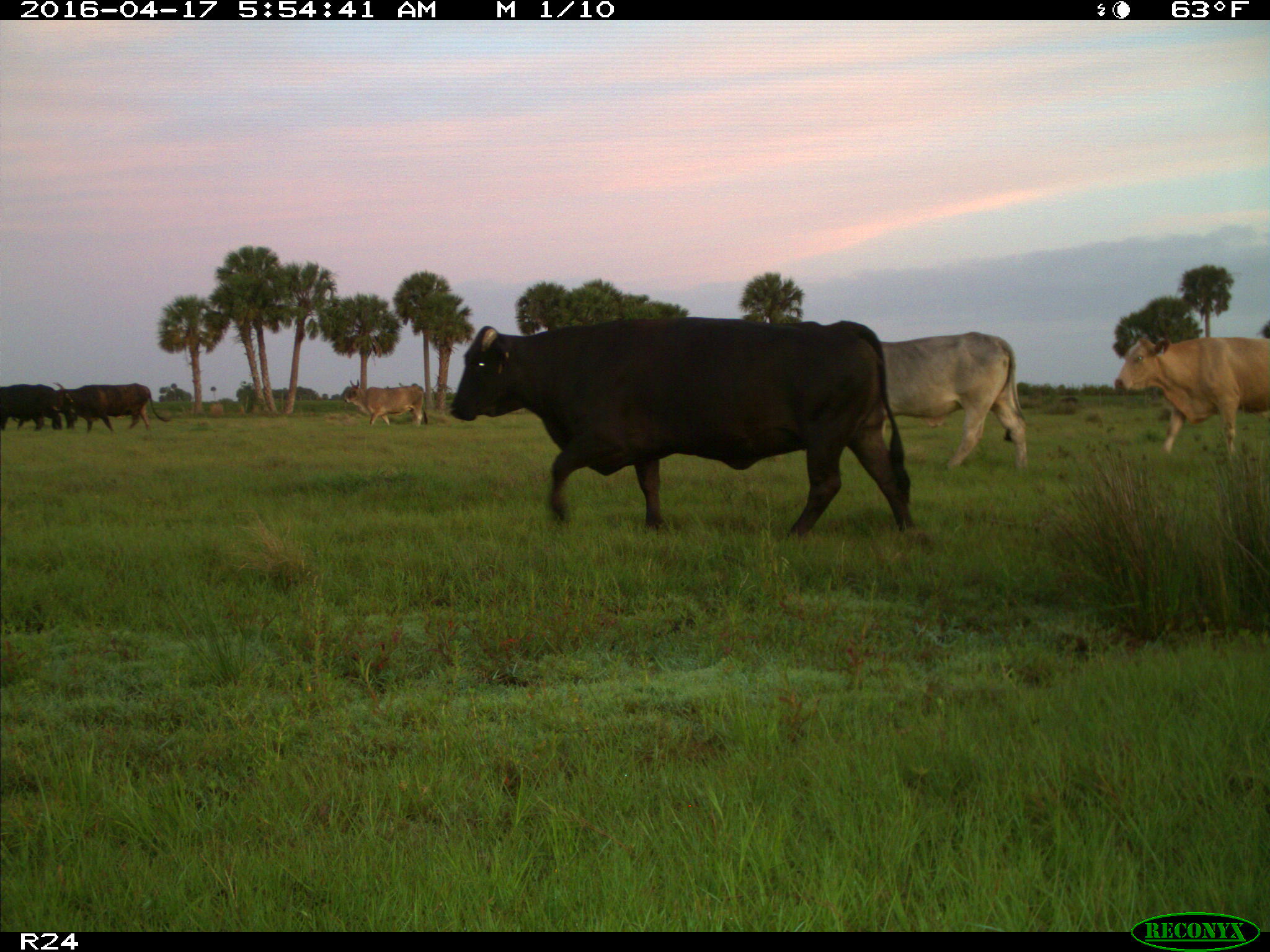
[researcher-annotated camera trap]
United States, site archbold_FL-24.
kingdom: Animalia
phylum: Chordata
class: Mammalia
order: Artiodactyla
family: Bovidae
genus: Bos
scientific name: Bos taurus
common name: domestic cow